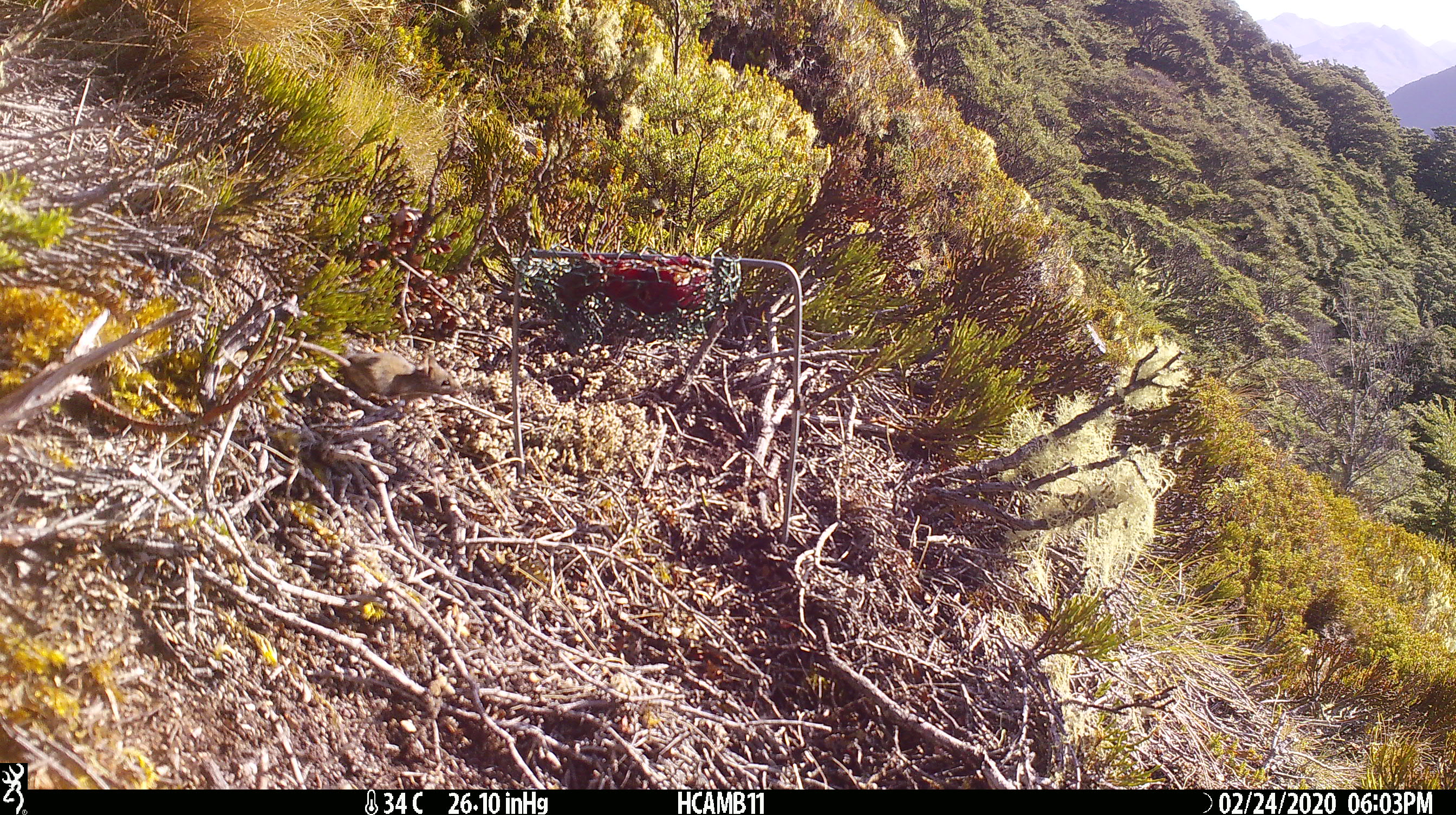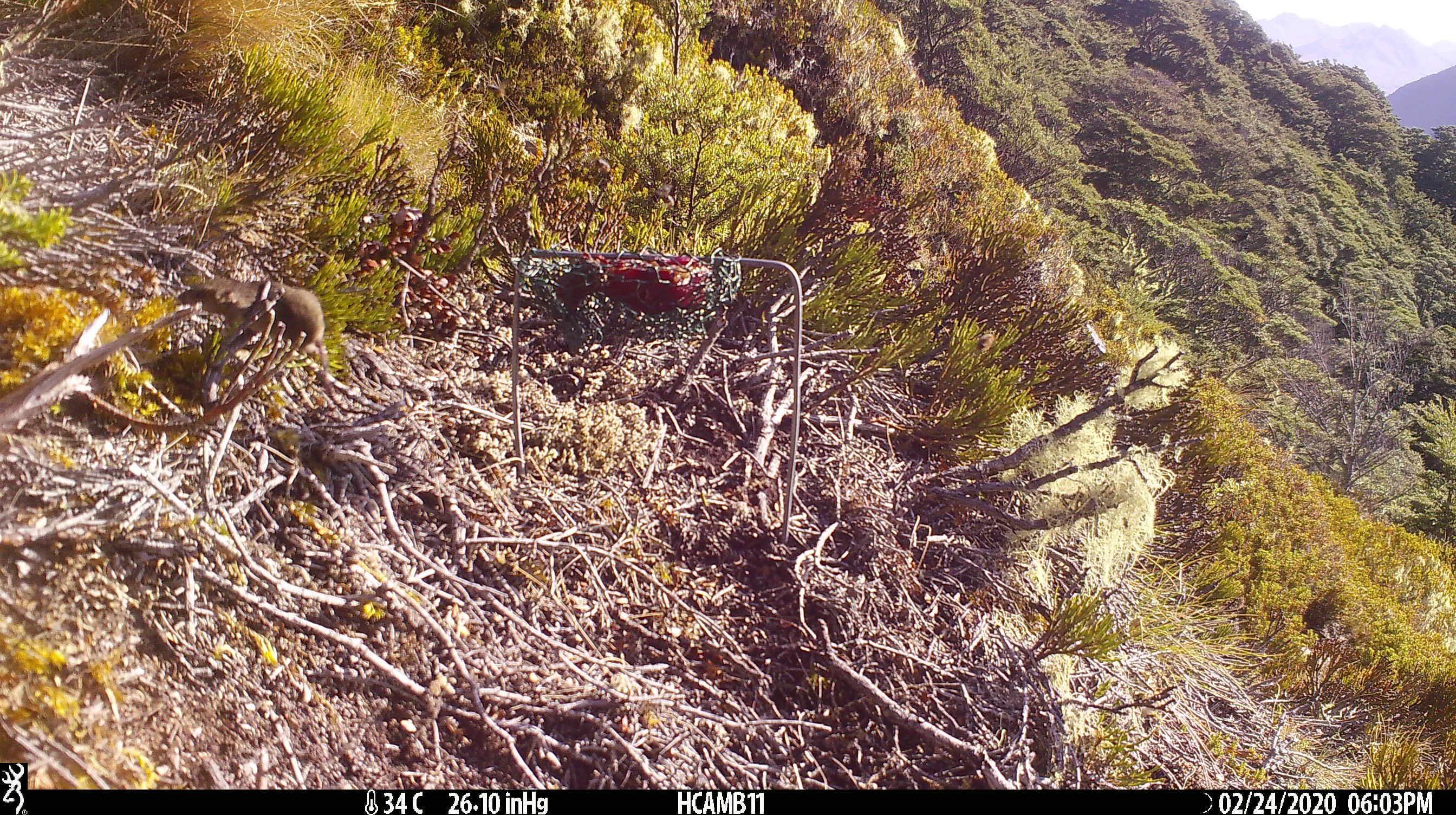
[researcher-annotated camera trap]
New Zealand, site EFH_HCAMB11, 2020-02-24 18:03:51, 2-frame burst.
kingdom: Animalia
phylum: Chordata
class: Mammalia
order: Rodentia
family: Muridae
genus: Mus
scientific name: Mus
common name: mouse